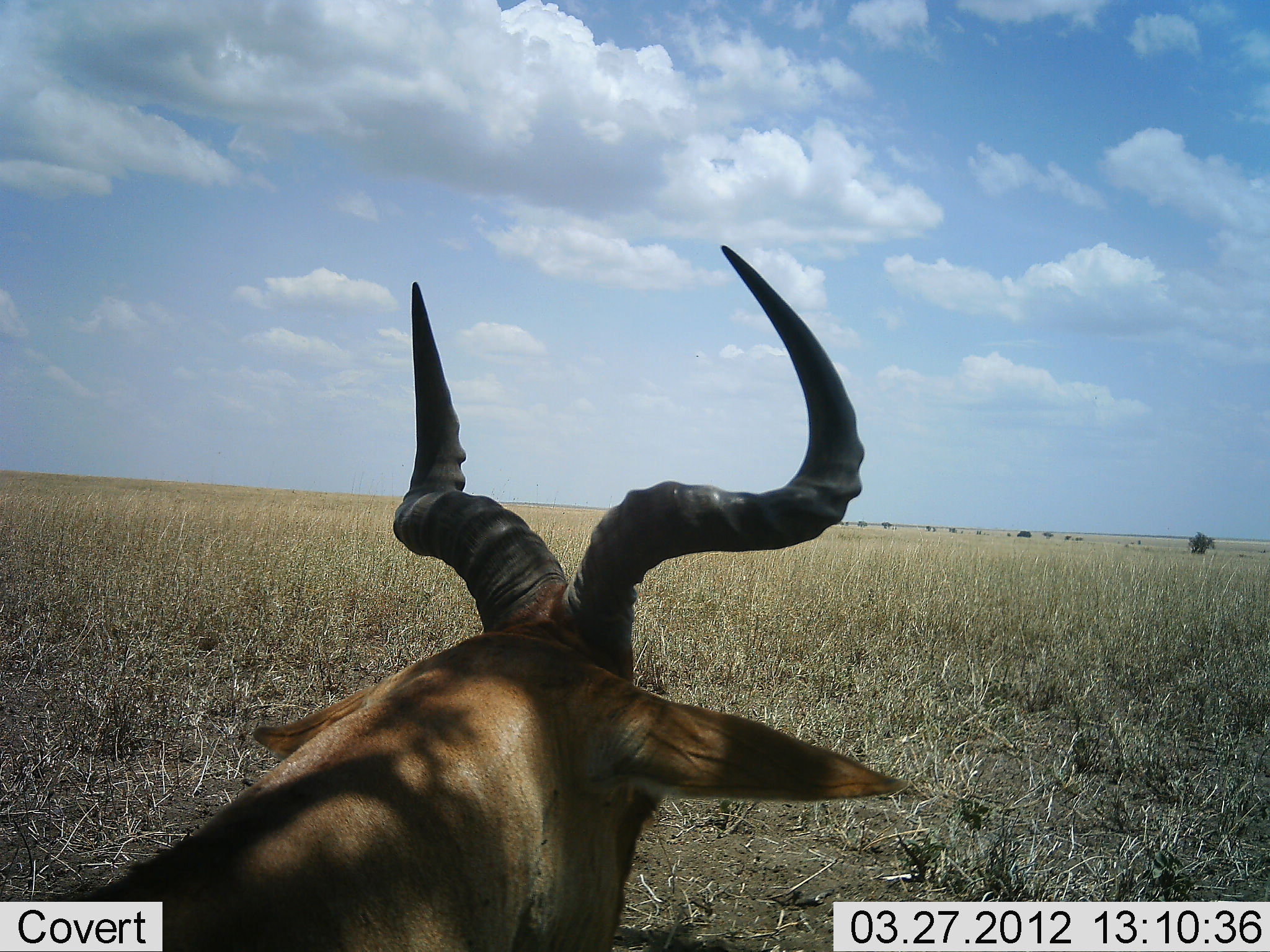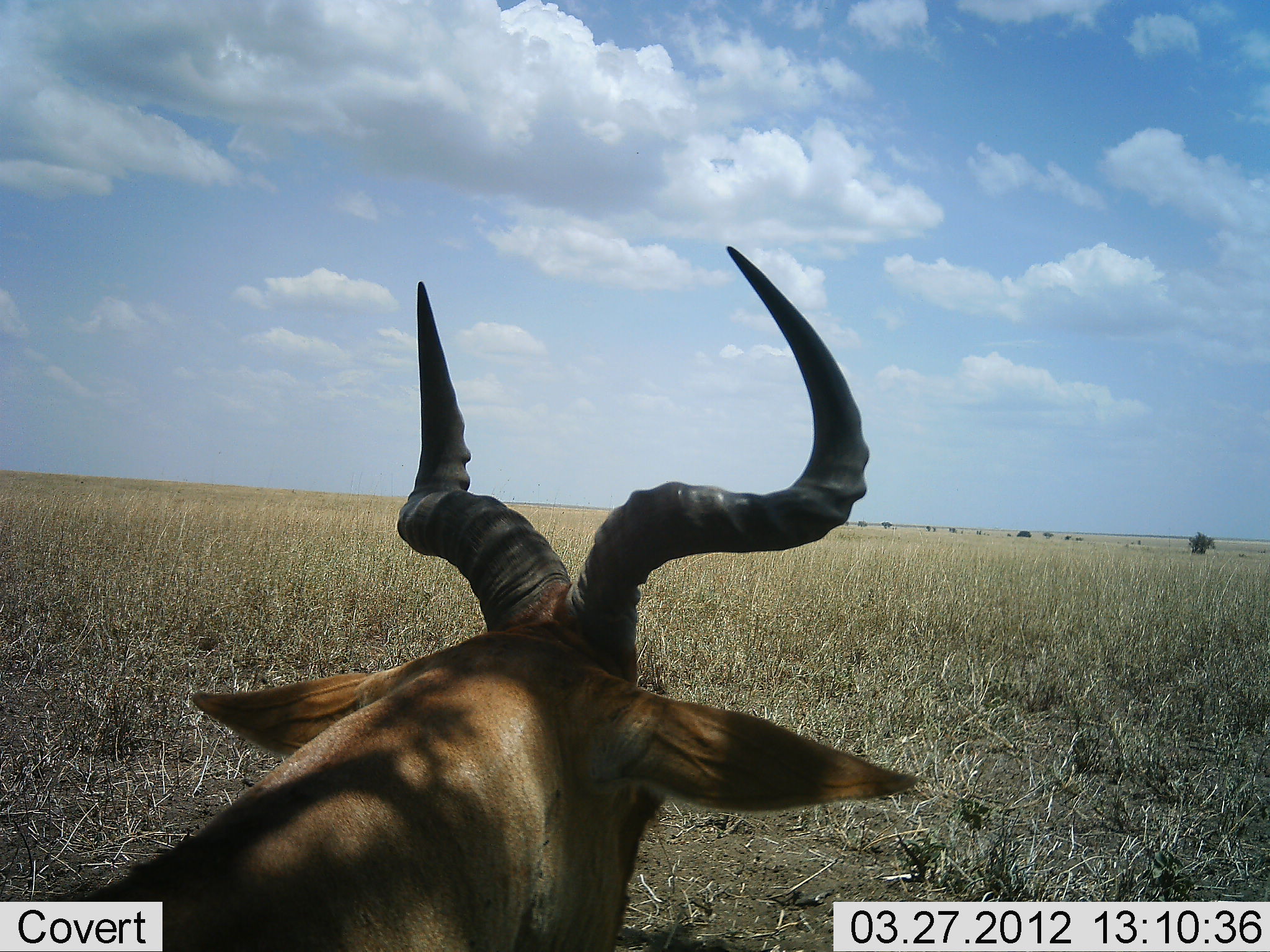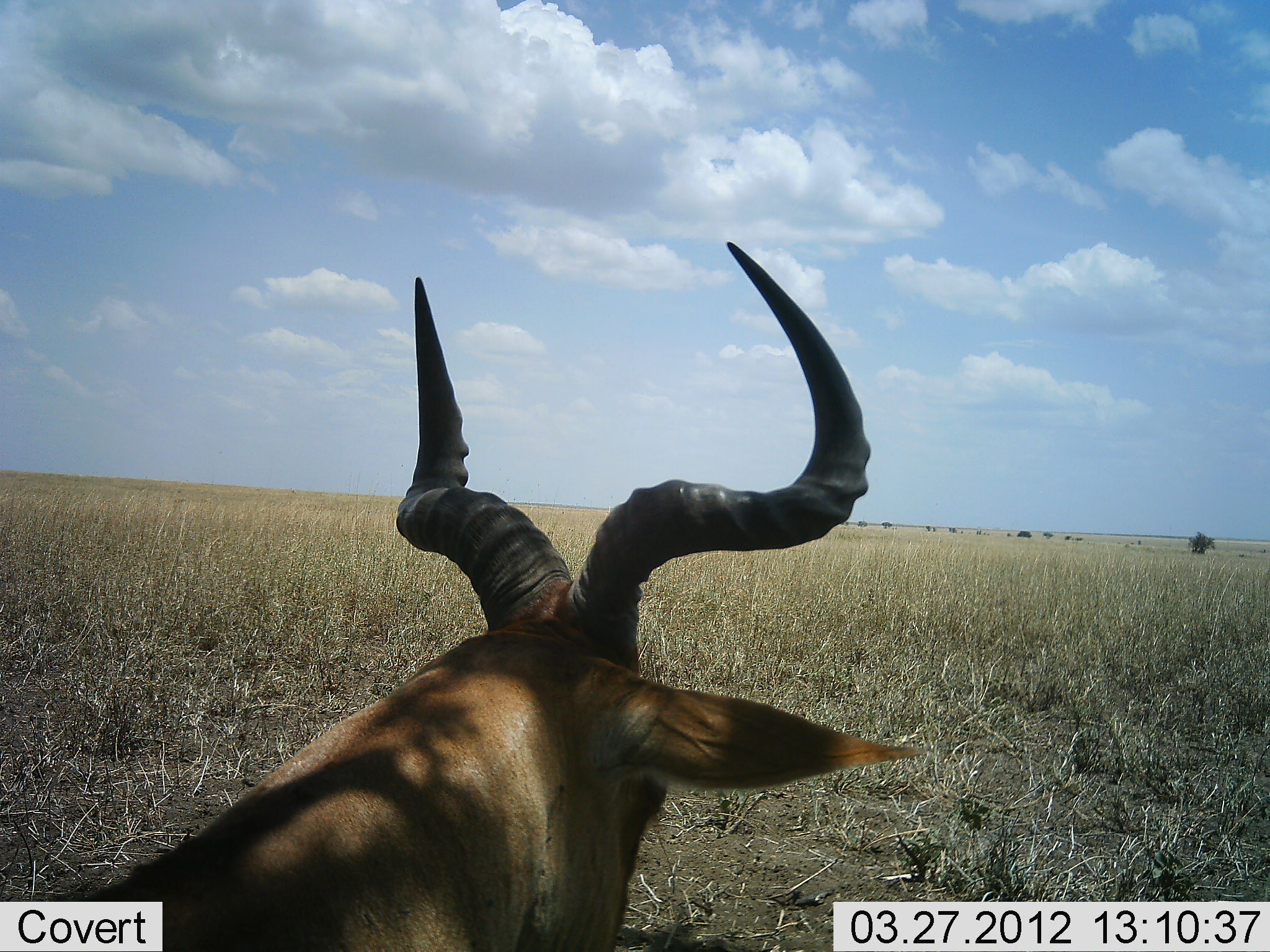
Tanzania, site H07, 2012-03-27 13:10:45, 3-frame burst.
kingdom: Animalia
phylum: Chordata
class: Mammalia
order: Artiodactyla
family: Bovidae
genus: Alcelaphus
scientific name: Alcelaphus buselaphus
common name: hartebeest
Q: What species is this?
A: Hartebeest (Alcelaphus buselaphus).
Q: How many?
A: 1.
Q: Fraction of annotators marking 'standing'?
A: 64%.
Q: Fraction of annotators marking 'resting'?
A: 36%.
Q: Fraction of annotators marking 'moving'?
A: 0%.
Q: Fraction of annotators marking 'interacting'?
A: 0%.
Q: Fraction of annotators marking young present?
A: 0%.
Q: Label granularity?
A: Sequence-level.